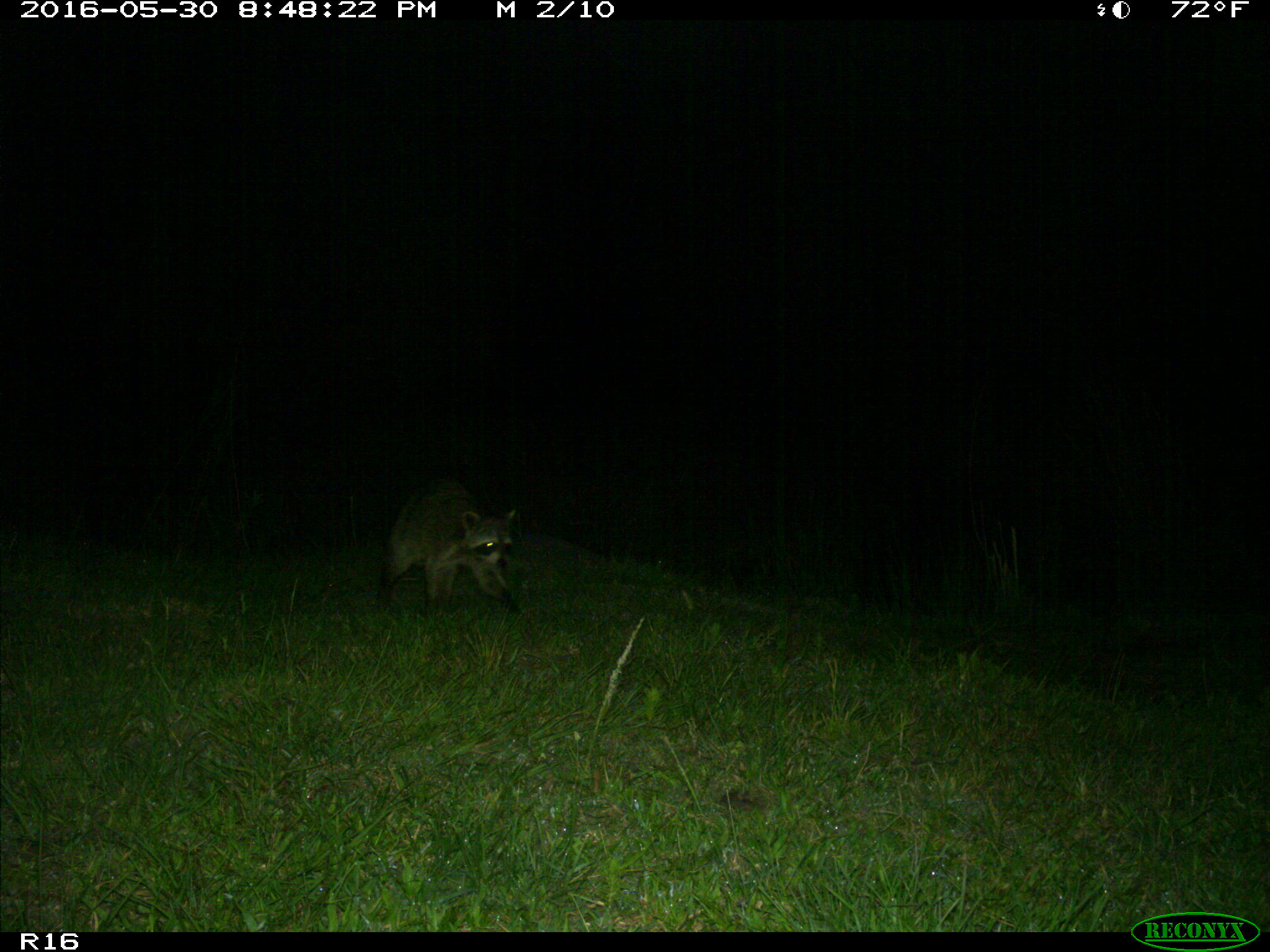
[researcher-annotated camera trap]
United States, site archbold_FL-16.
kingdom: Animalia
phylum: Chordata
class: Mammalia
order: Carnivora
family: Procyonidae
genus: Procyon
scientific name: Procyon lotor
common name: common raccoon